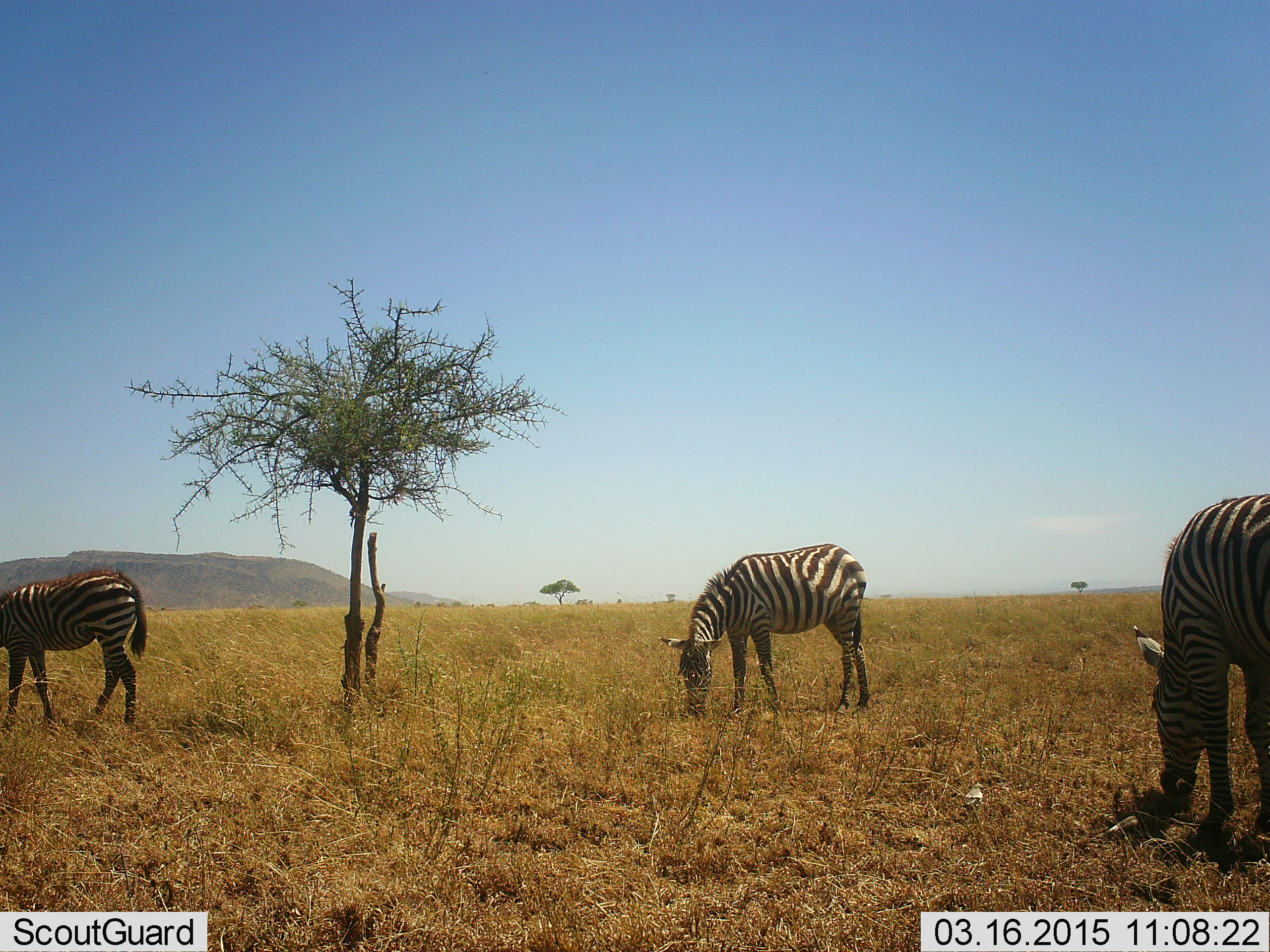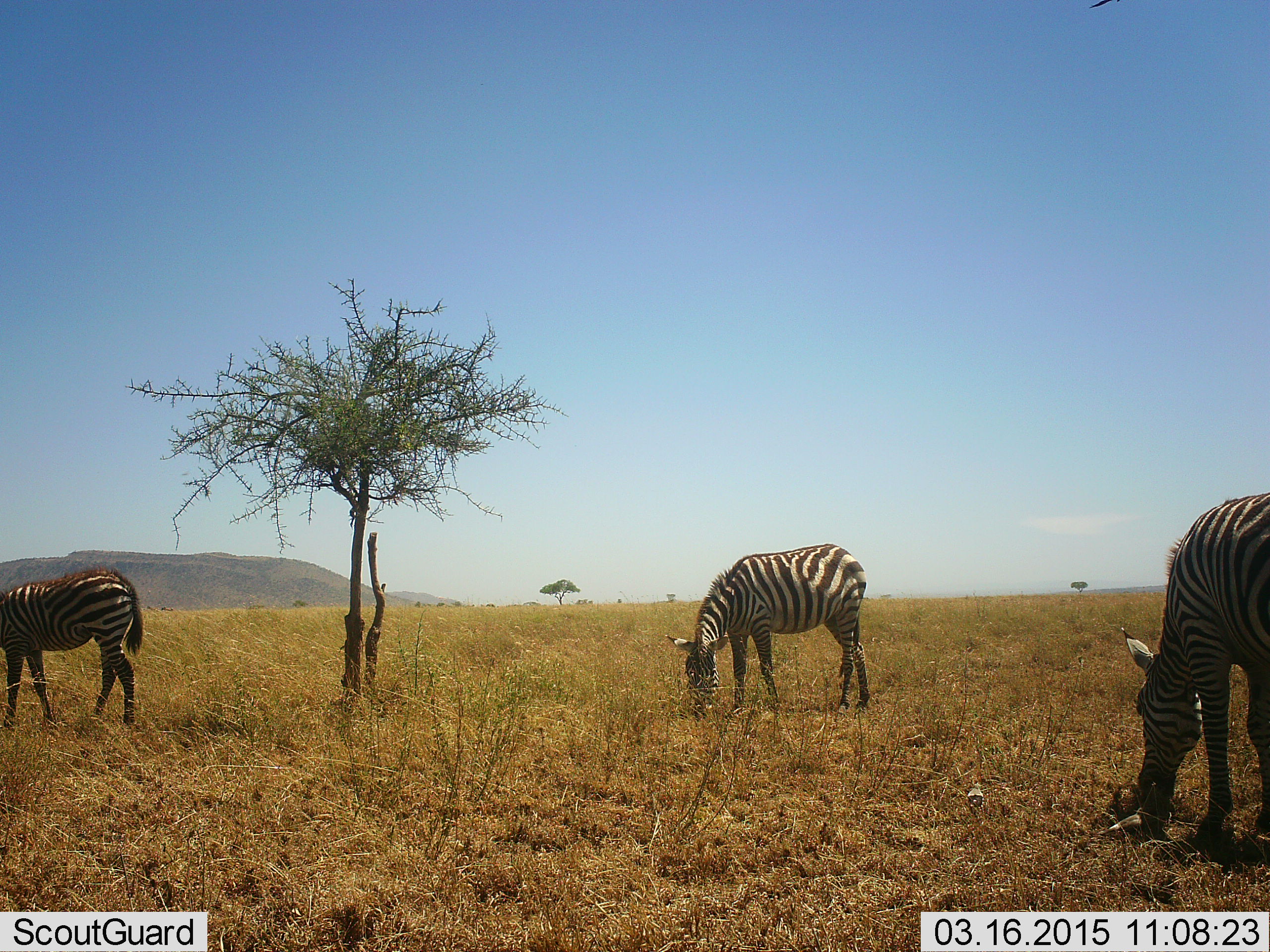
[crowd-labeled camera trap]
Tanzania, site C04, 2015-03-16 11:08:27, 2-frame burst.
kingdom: Animalia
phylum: Chordata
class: Mammalia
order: Perissodactyla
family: Equidae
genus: Equus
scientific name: Equus quagga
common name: plains zebra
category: zebra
Zebra (plains zebra) (Equus quagga), count 3. Behavior (volunteer vote fractions): standing 33%, resting 0%, moving 0%, interacting 0%. Young present (vote fraction): 0%. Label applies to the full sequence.